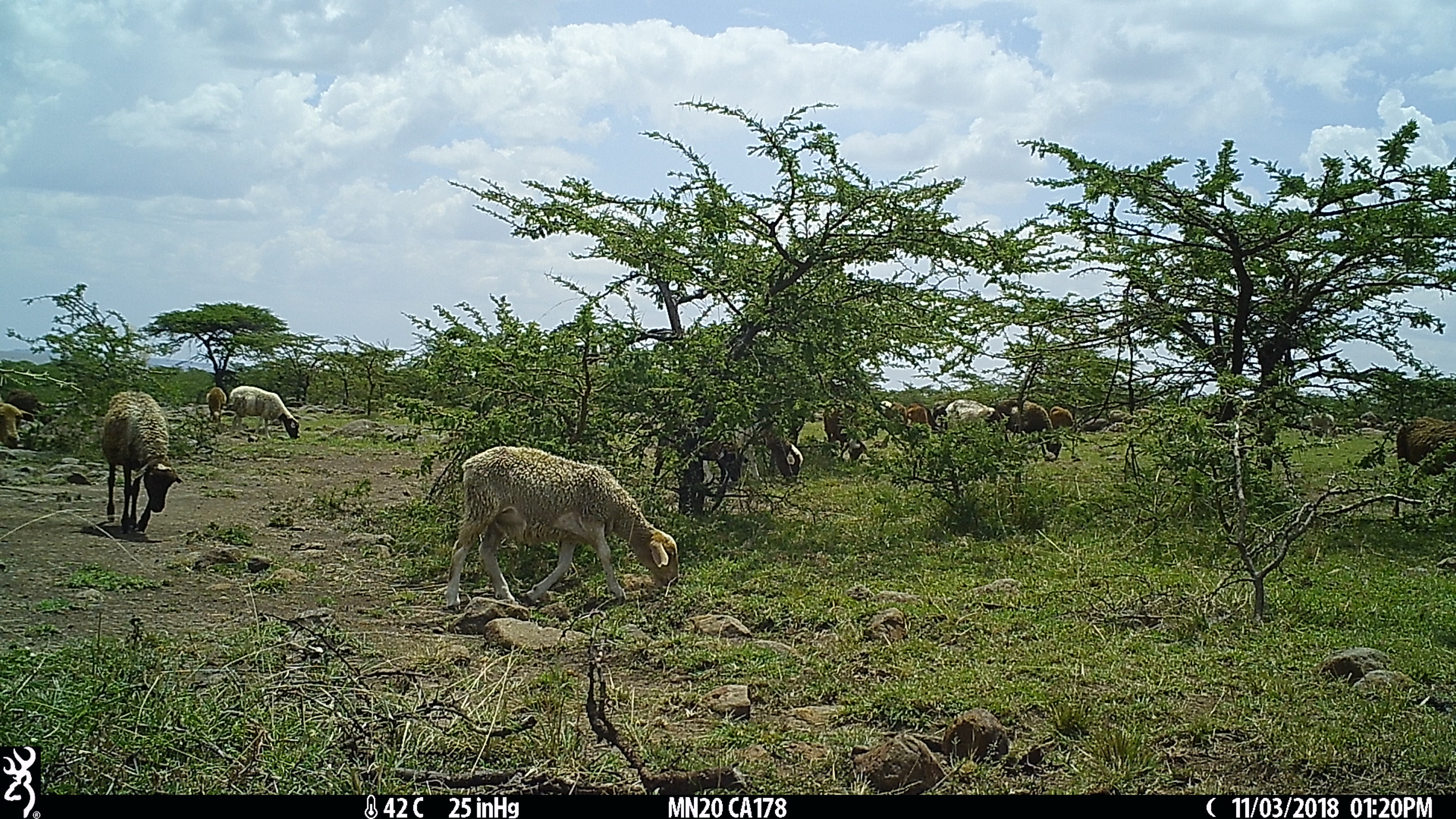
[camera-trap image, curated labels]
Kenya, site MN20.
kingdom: Animalia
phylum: Chordata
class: Mammalia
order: Artiodactyla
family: Bovidae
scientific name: Bovidae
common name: sheep or goat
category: shoat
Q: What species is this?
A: Shoat (sheep or goat) (Bovidae).